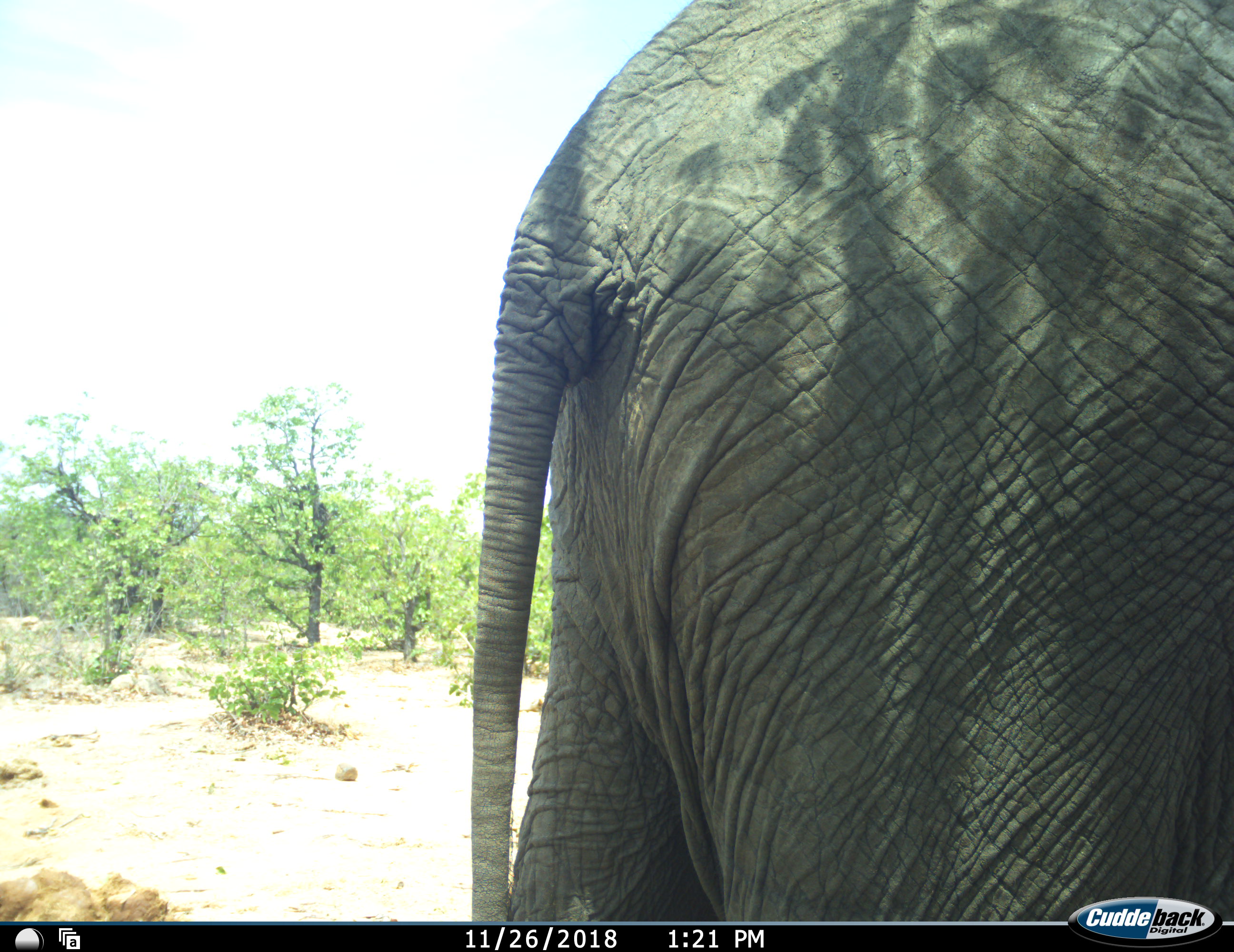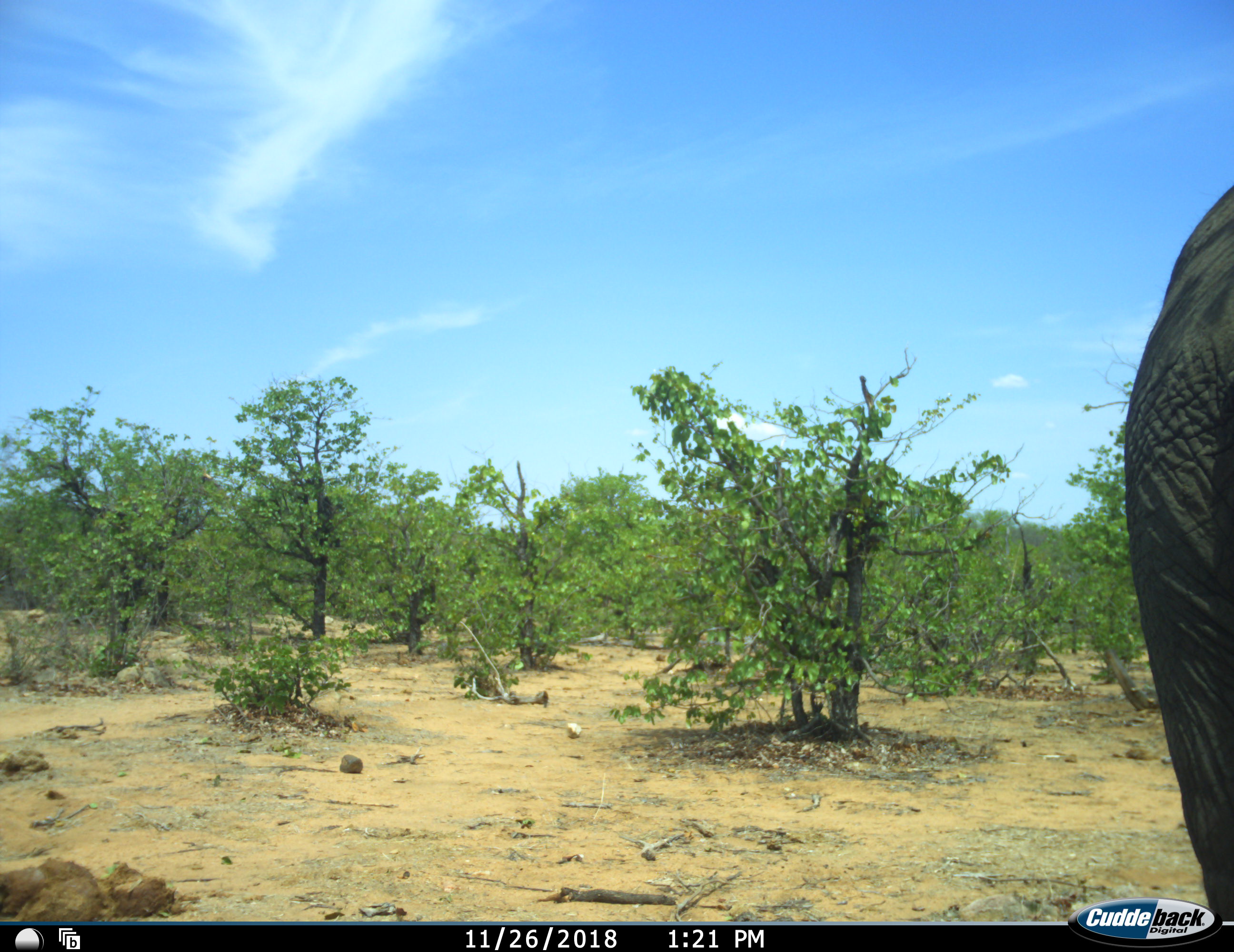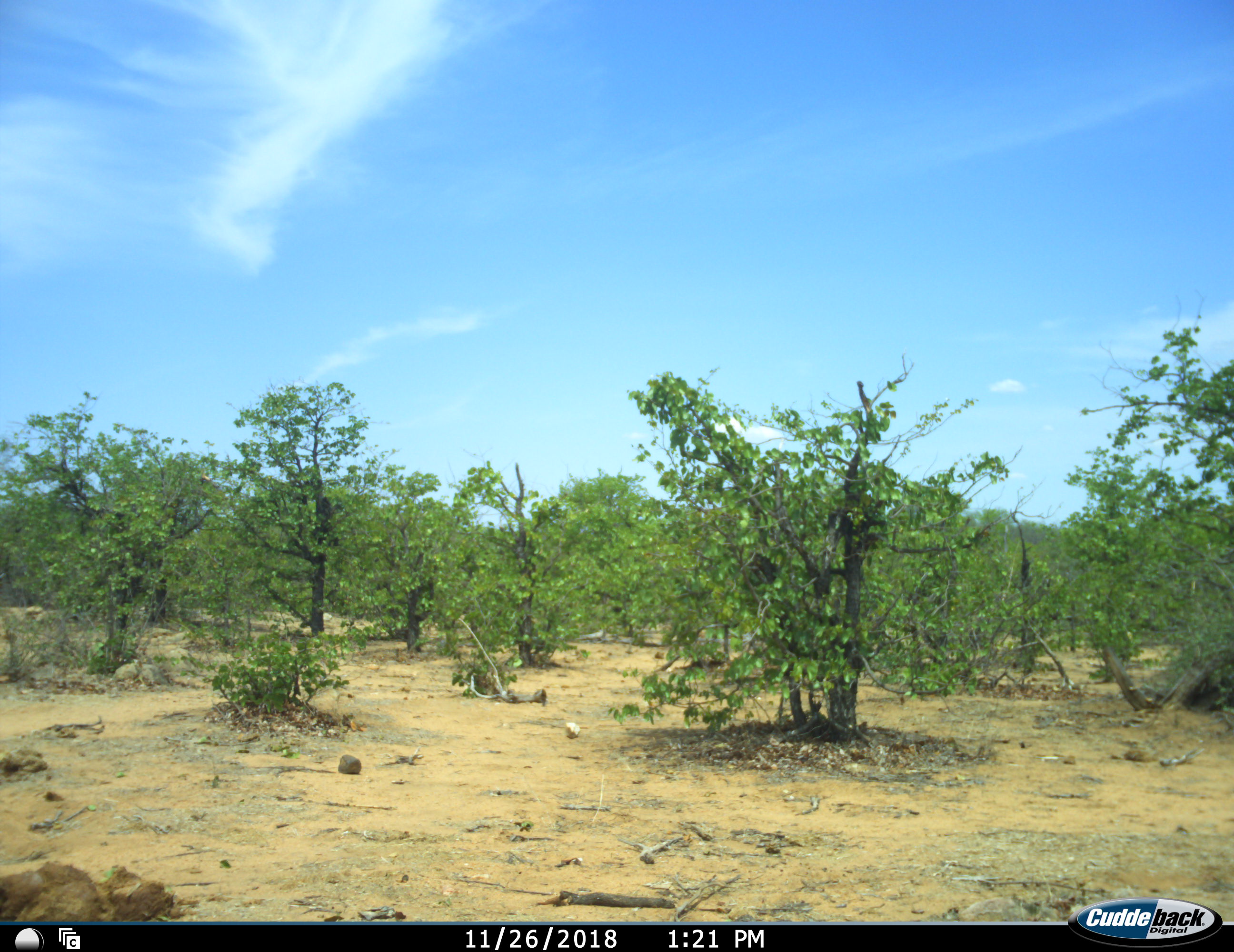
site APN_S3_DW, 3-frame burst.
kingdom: Animalia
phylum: Chordata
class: Mammalia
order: Proboscidea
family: Elephantidae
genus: Loxodonta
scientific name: Loxodonta africana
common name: african bush elephant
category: elephant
Elephant (african bush elephant) (Loxodonta africana), count 1. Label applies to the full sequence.